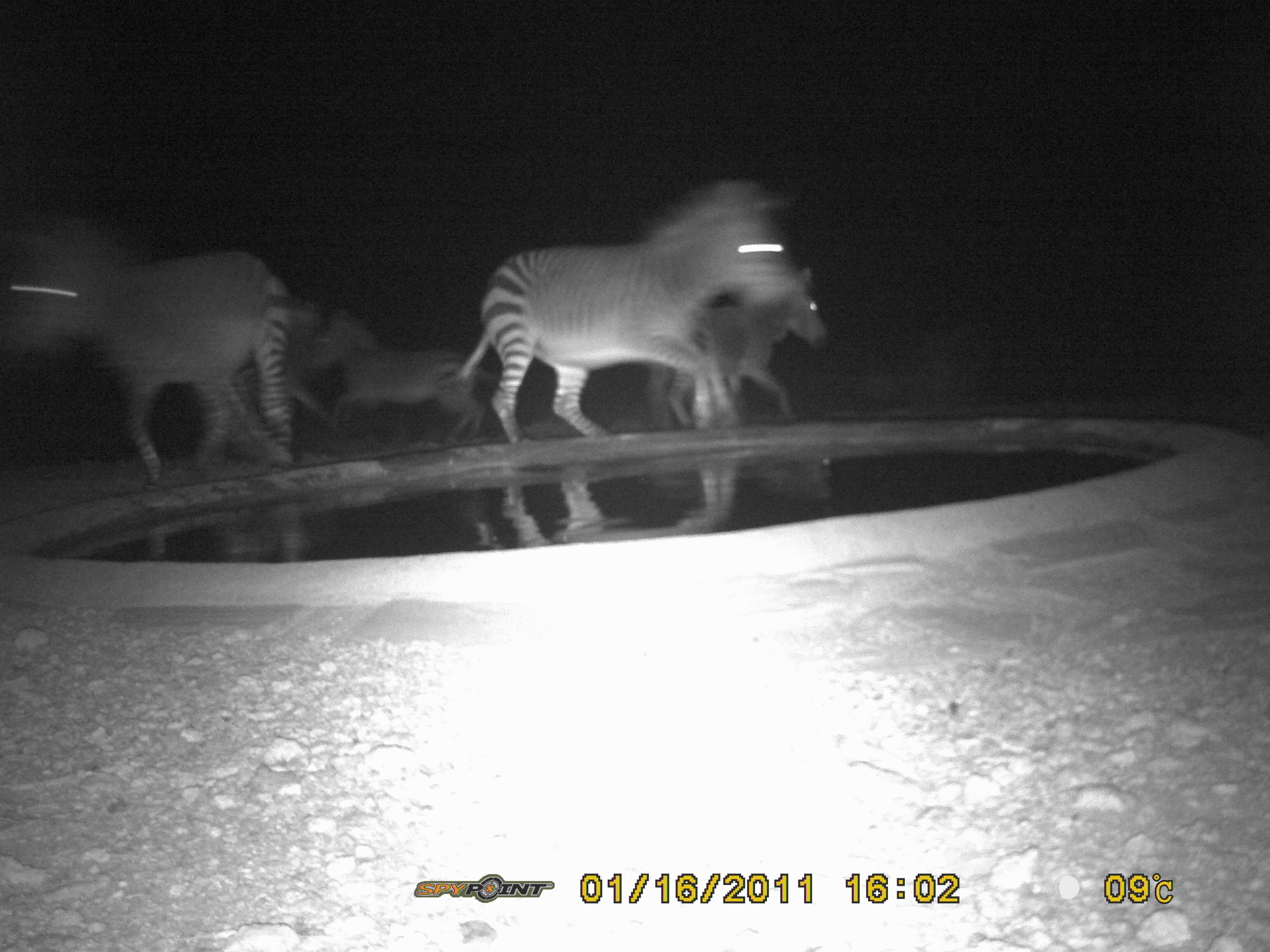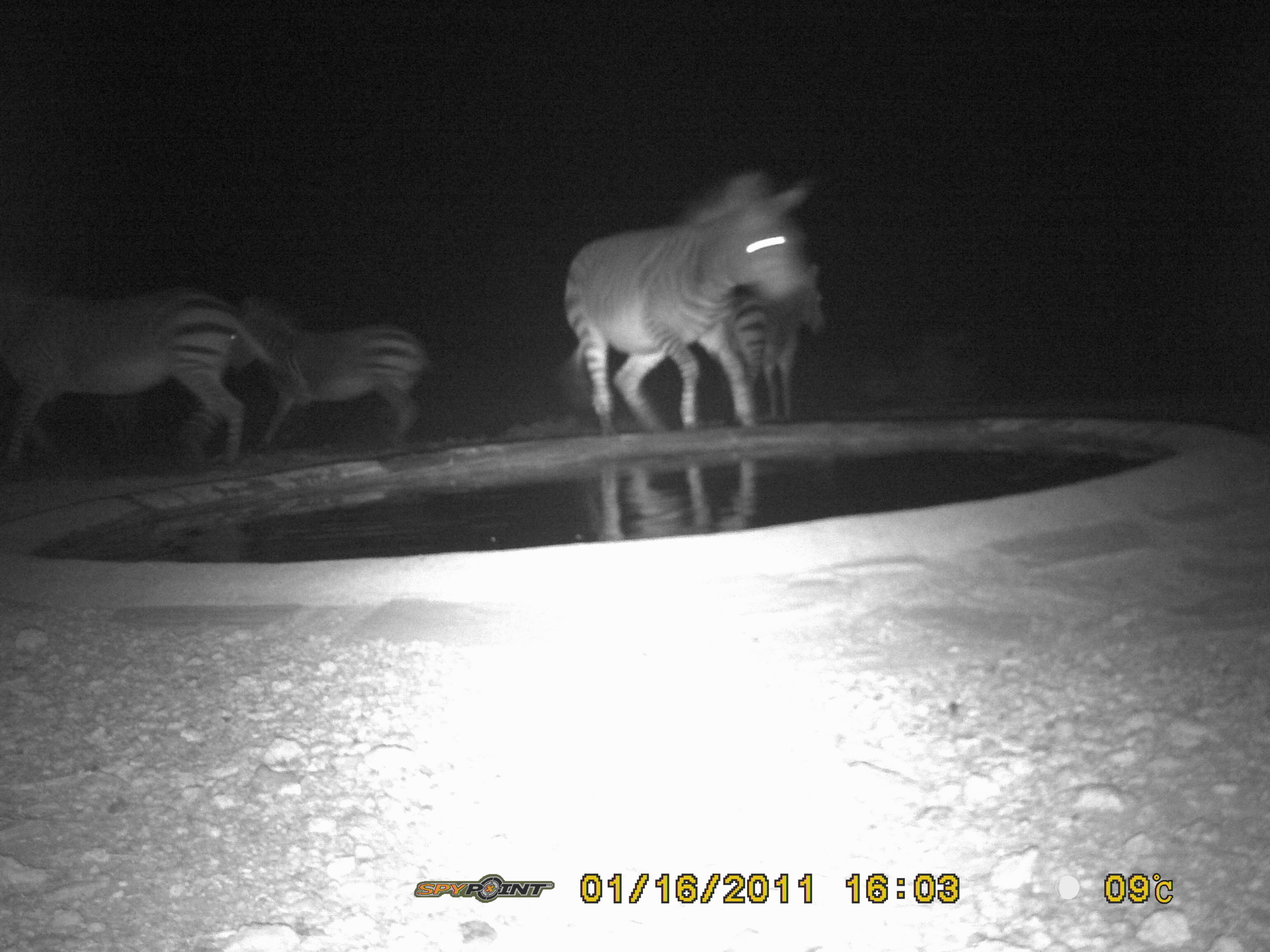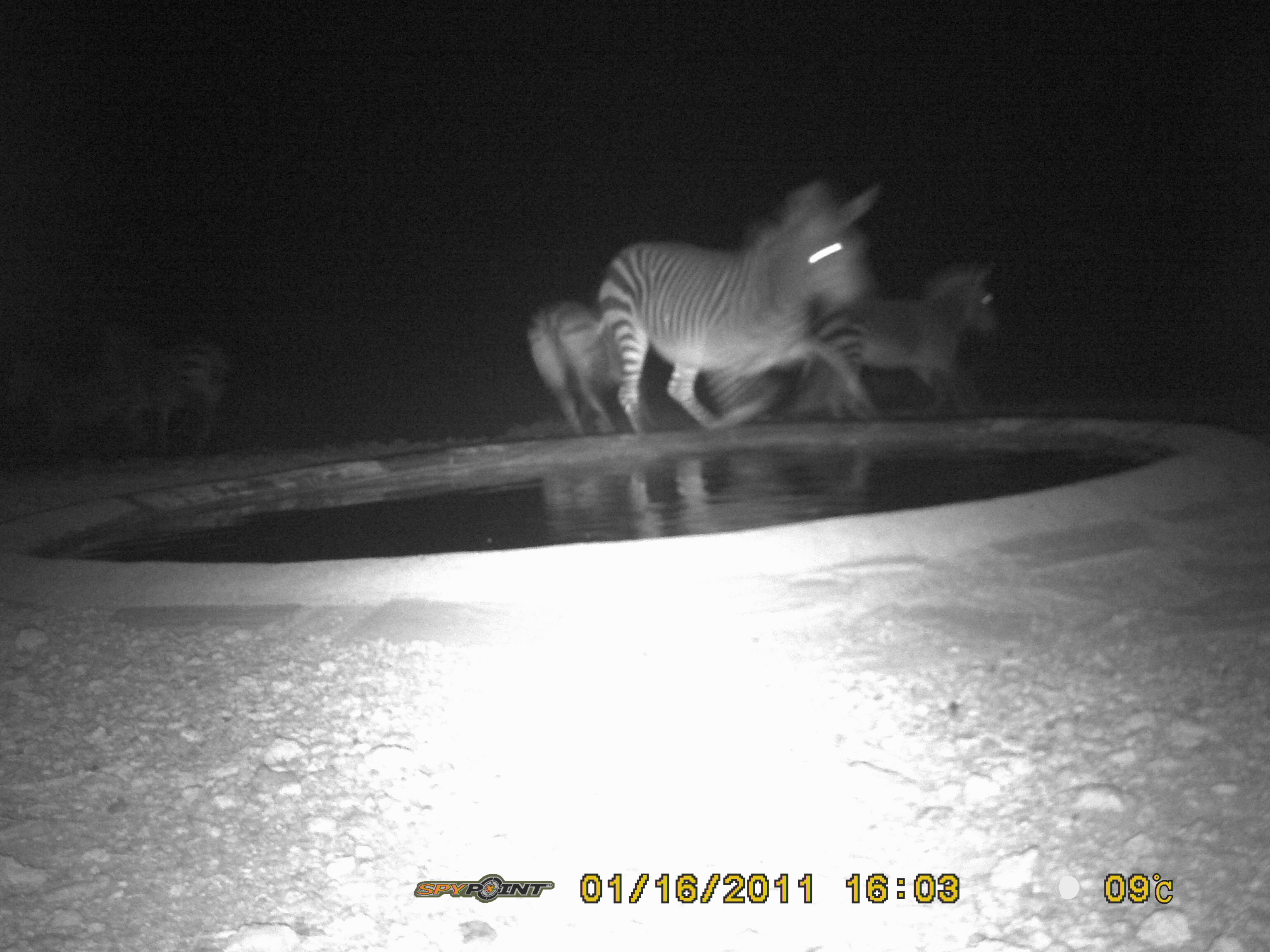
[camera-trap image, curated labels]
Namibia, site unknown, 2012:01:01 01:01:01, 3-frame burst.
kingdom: Animalia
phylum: Chordata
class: Mammalia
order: Perissodactyla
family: Equidae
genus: Equus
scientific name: Equus zebra hartmannae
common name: hartmann's mountain zebra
Equus zebra hartmannae (hartmann's mountain zebra).